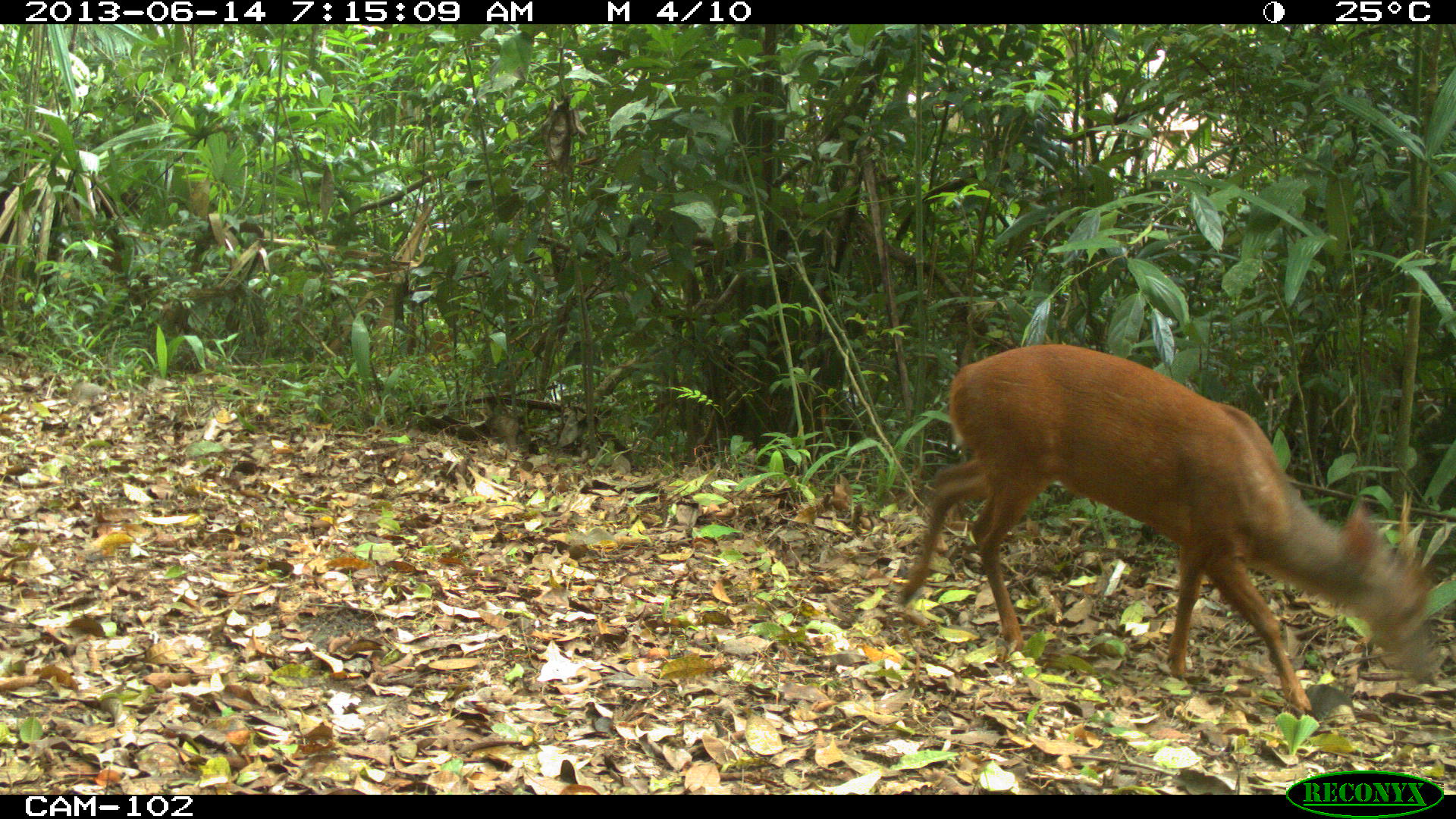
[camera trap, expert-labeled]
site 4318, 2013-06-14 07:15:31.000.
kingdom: Animalia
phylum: Chordata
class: Mammalia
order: Artiodactyla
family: Cervidae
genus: Mazama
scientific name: Mazama temama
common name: central american red brocket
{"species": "Mazama temama (central american red brocket)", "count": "1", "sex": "male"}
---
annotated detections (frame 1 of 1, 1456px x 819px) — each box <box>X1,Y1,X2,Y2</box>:
mazama temama: <box>892,343,1435,721</box>